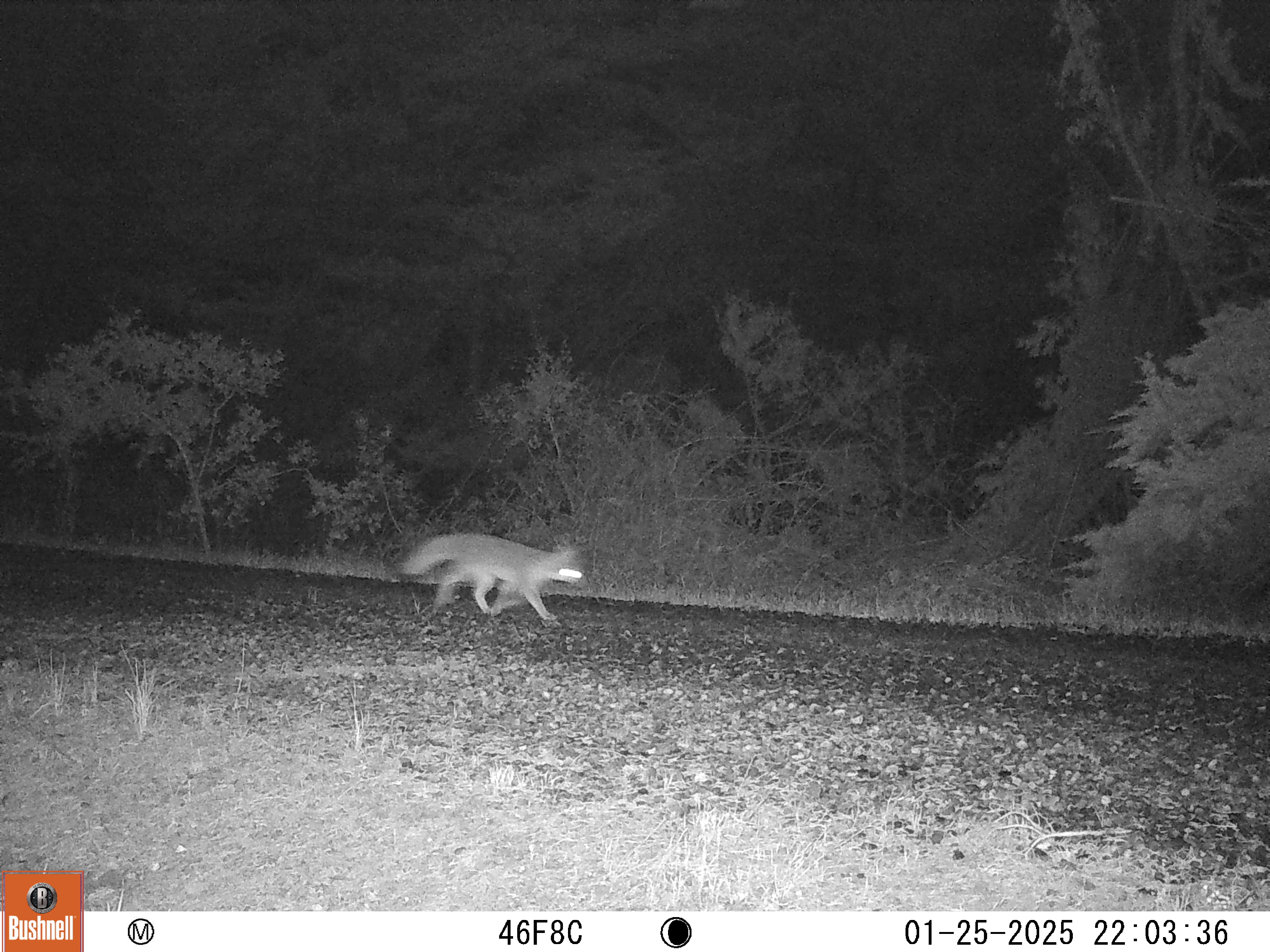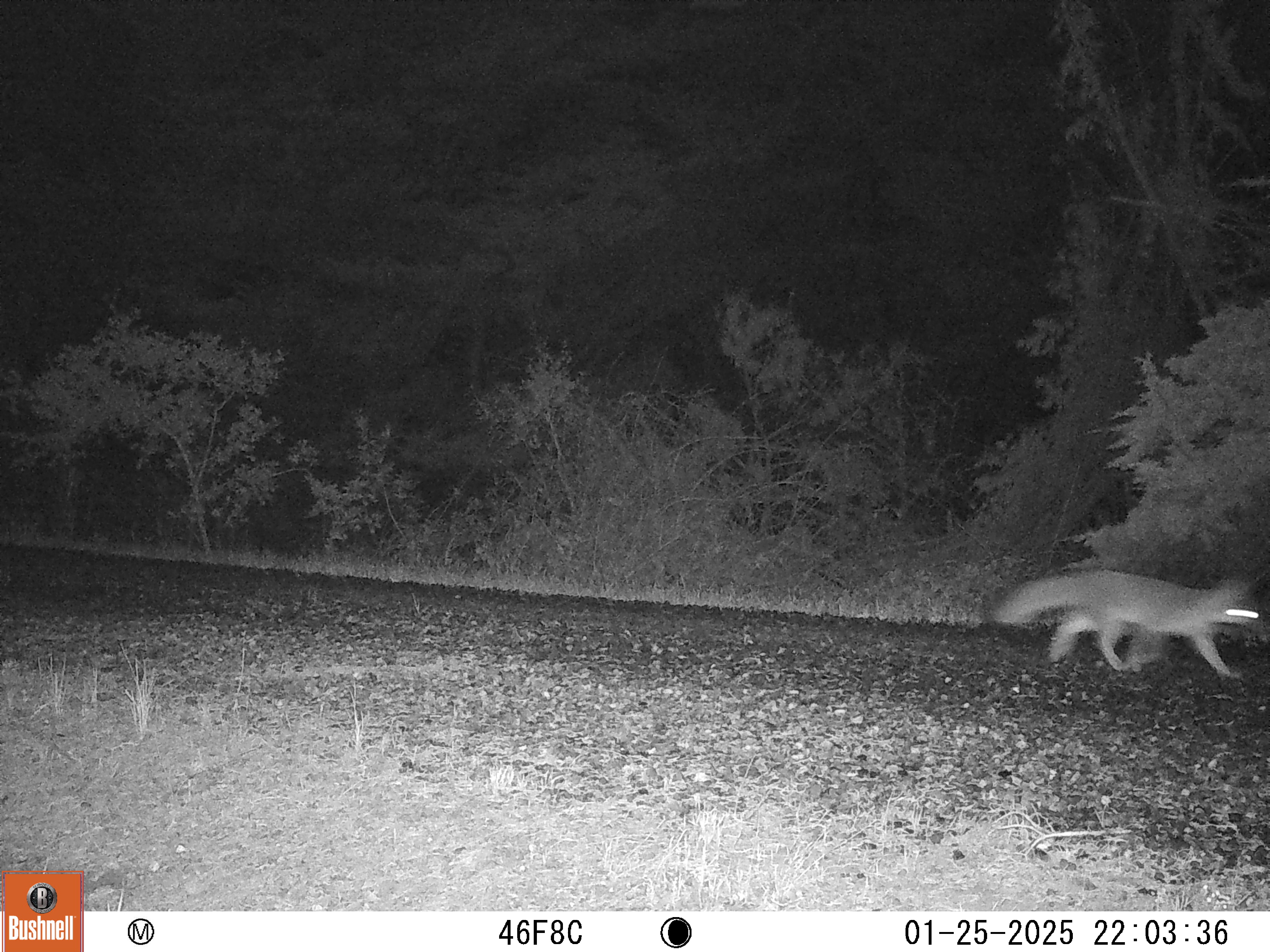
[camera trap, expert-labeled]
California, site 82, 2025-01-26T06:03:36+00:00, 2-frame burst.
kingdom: Animalia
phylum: Chordata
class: Mammalia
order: Carnivora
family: Canidae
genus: Urocyon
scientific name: Urocyon cinereoargenteus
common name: gray fox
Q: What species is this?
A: Gray fox (Urocyon cinereoargenteus).